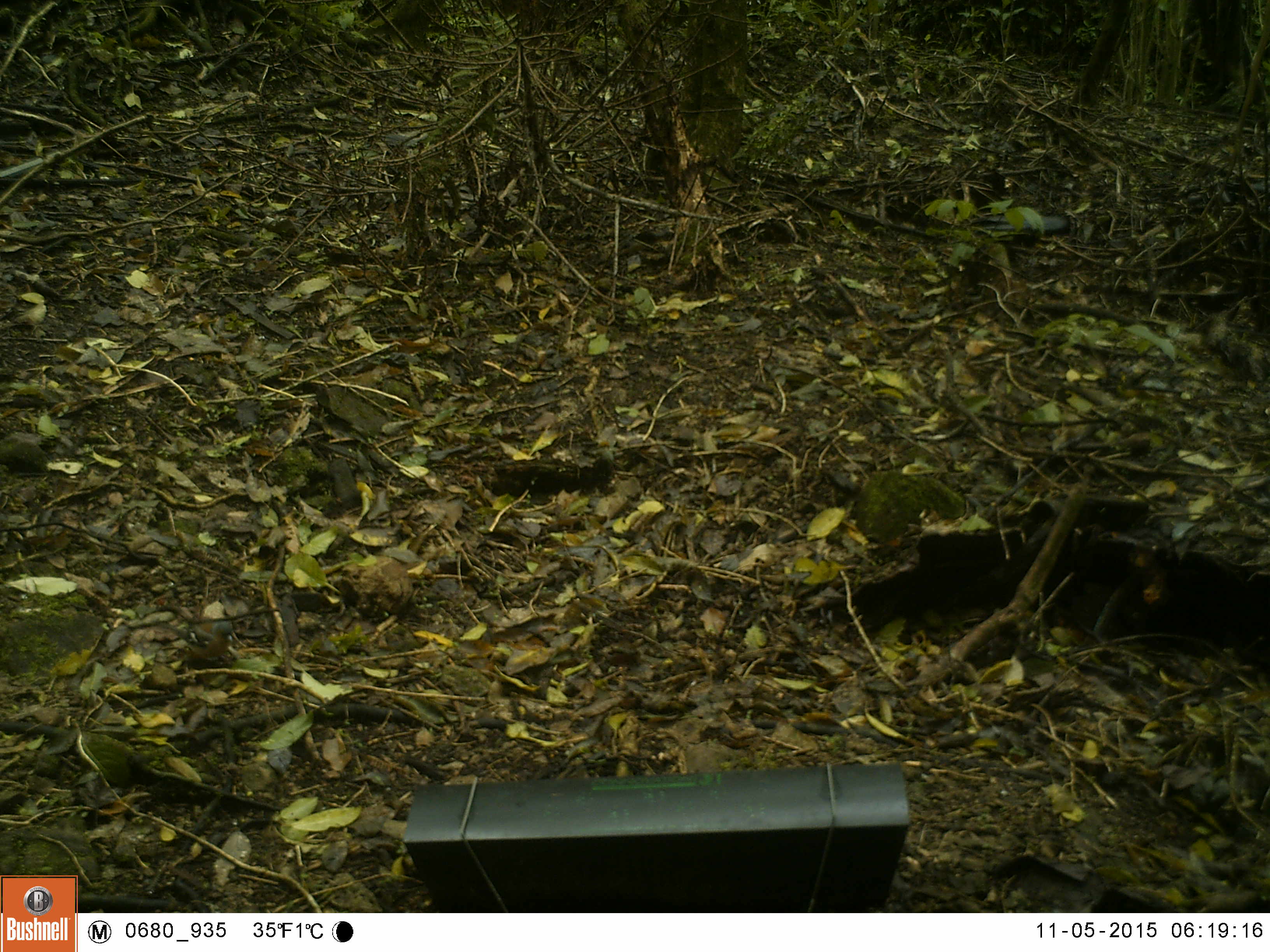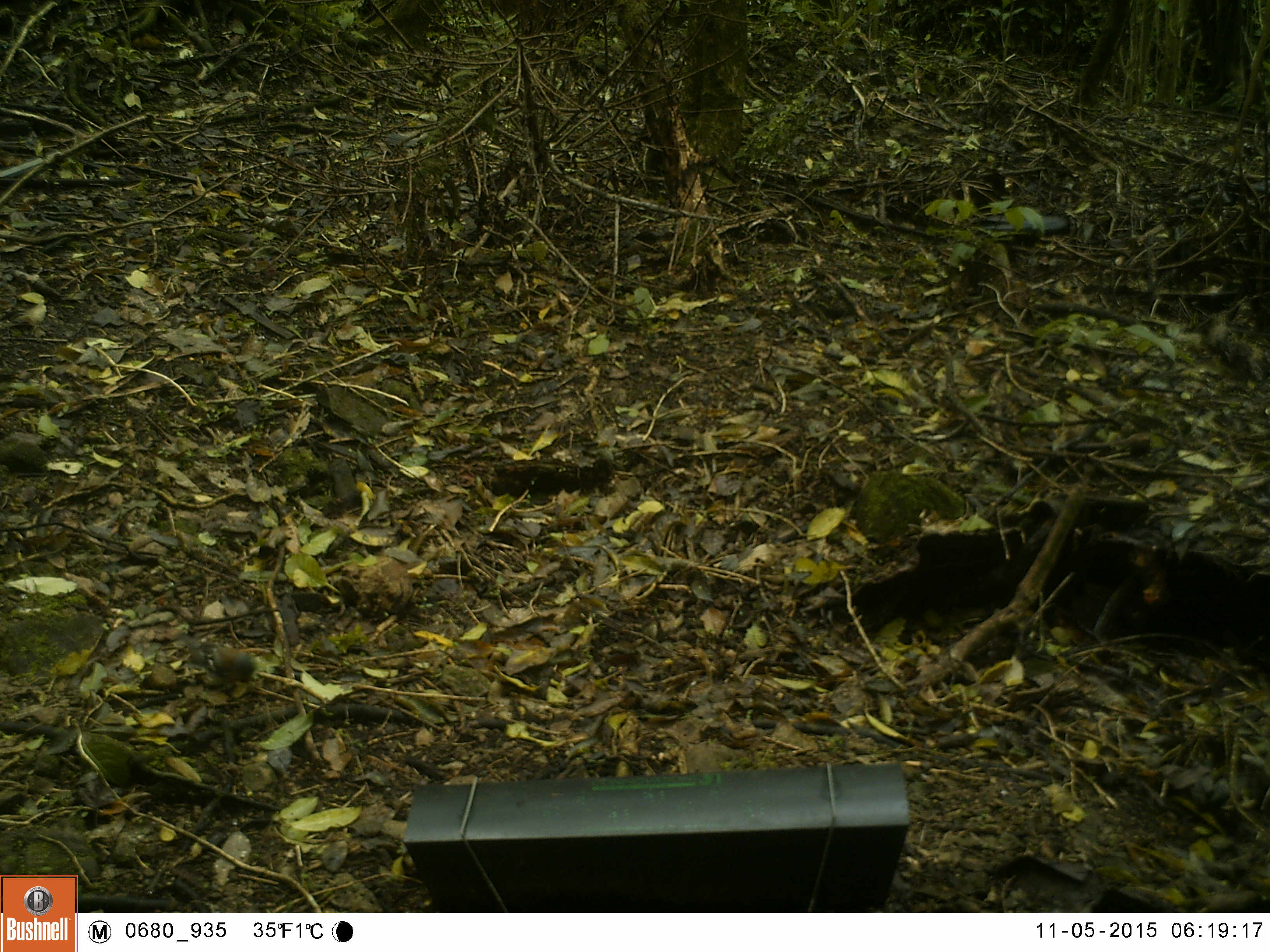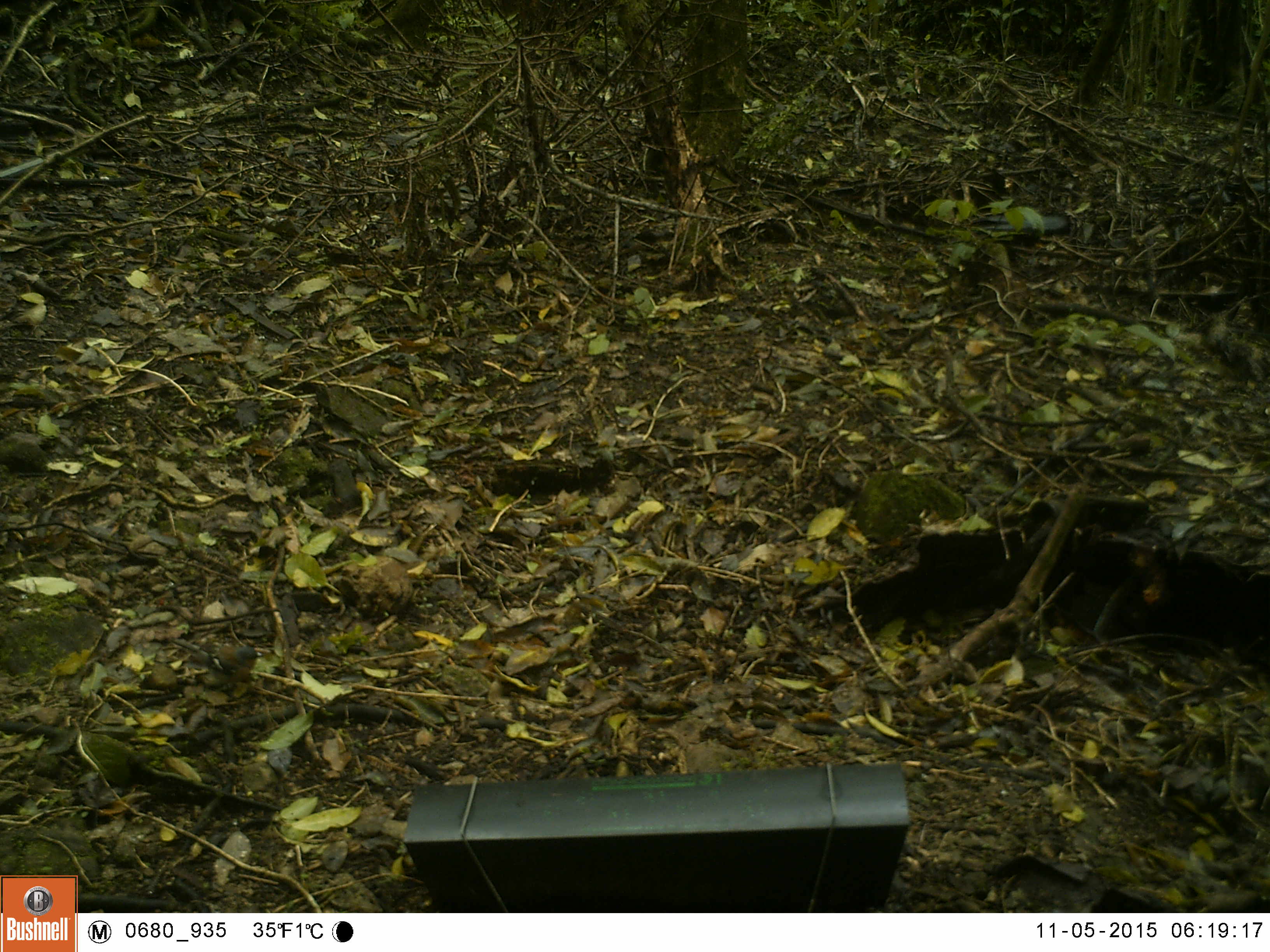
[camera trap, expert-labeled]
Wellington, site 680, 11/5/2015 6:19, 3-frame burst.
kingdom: Animalia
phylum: Chordata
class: Aves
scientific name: Aves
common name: bird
Bird (Aves).